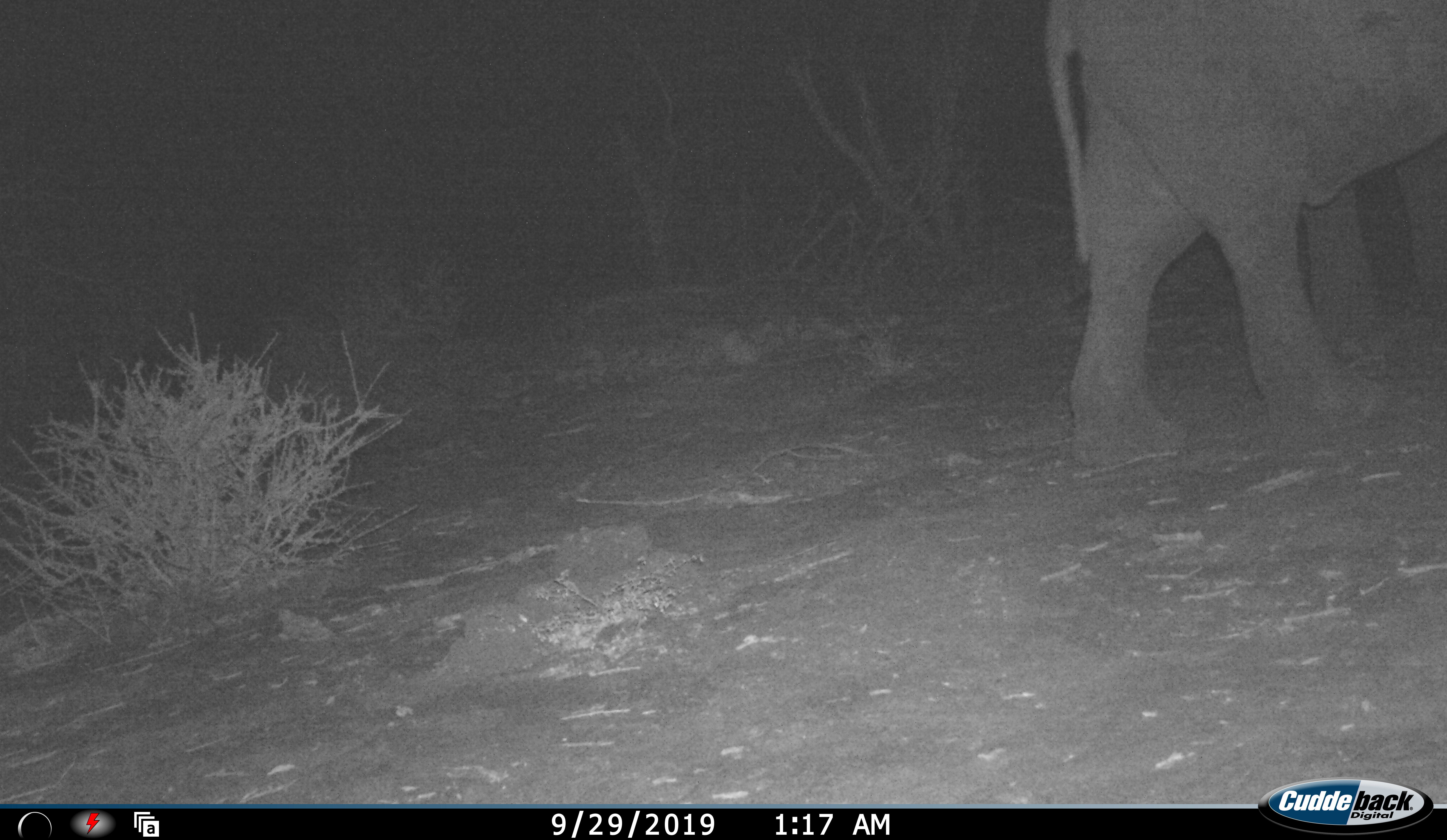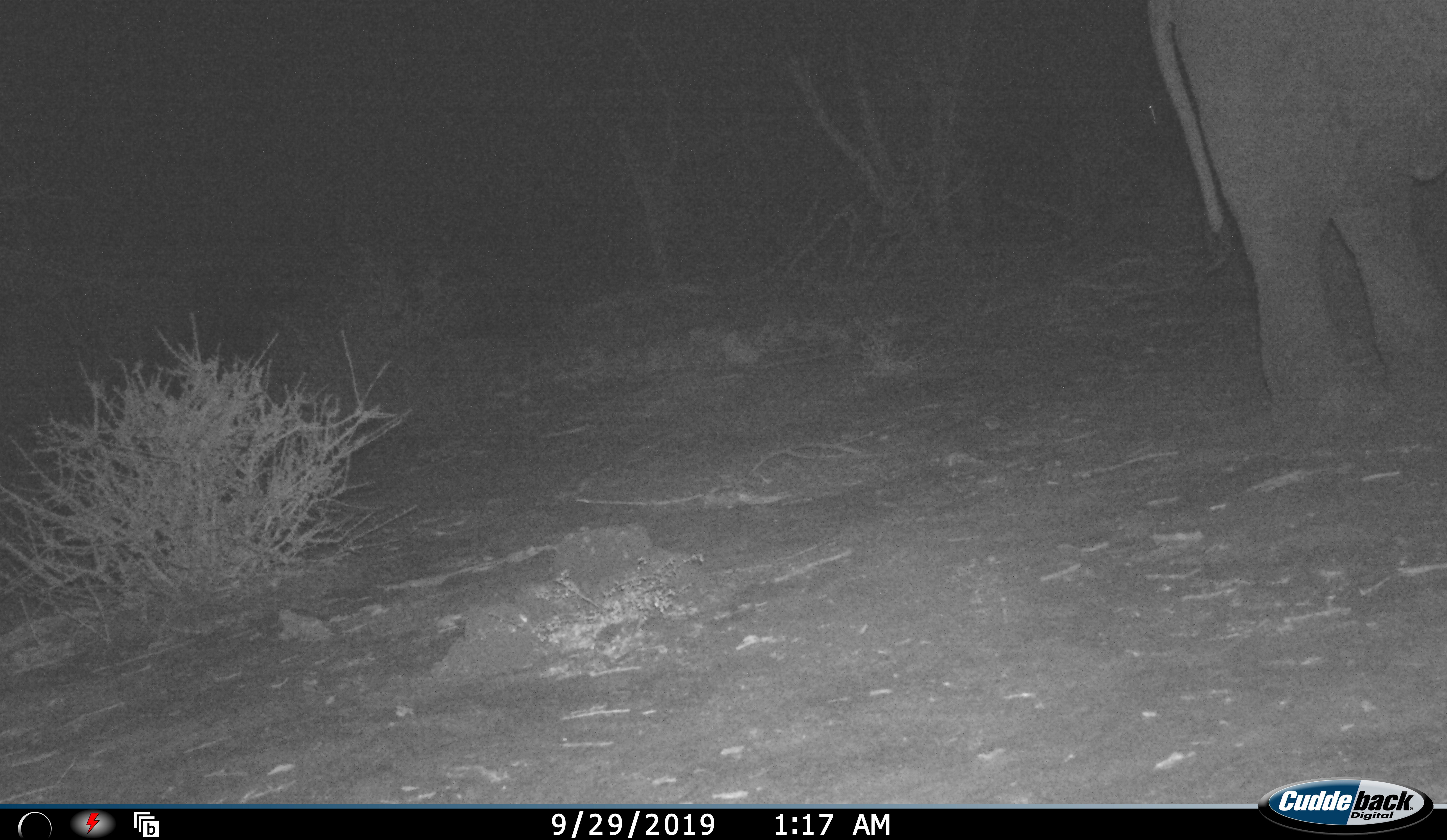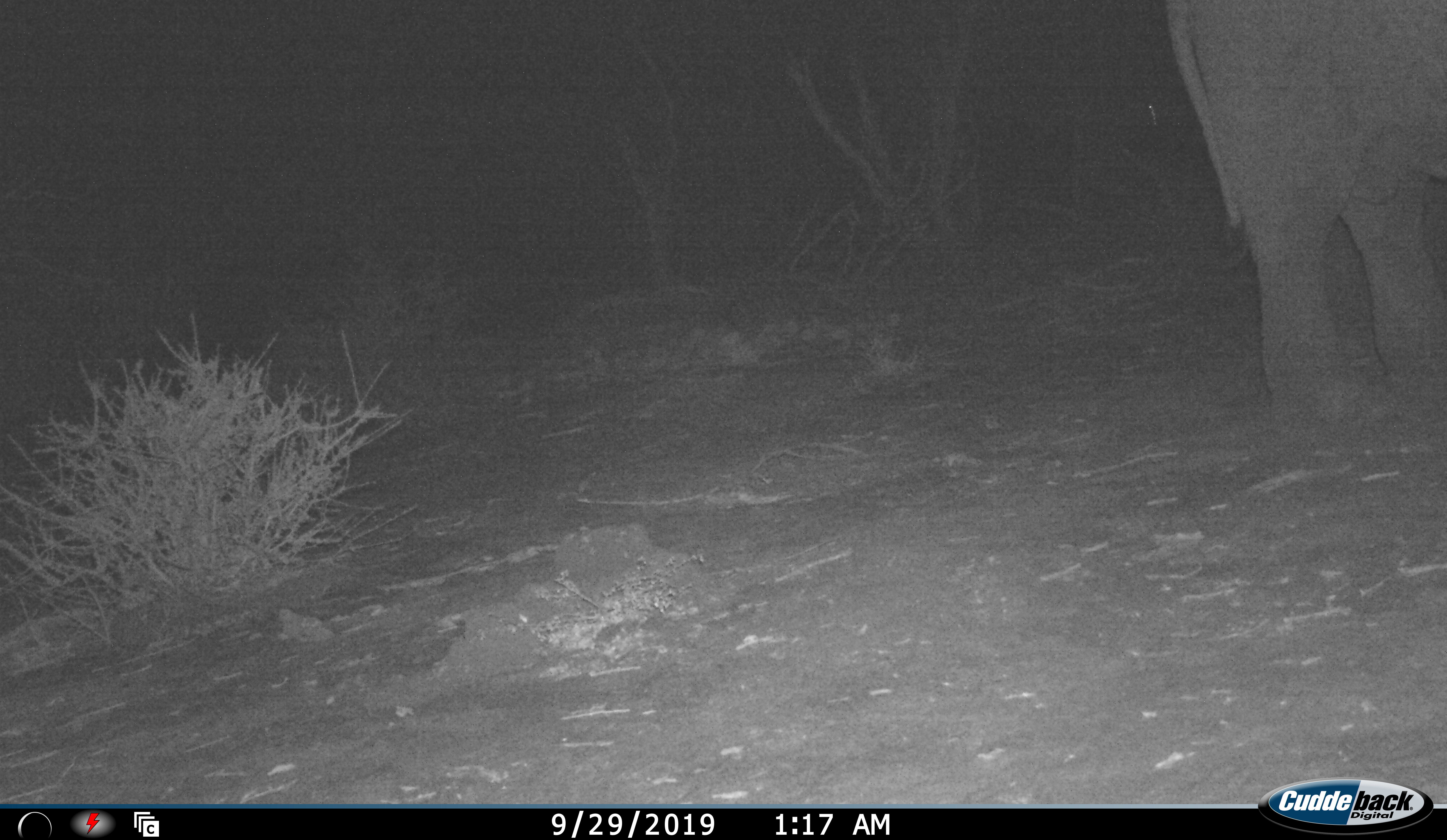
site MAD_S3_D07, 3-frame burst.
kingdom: Animalia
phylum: Chordata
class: Mammalia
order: Proboscidea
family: Elephantidae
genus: Loxodonta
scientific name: Loxodonta africana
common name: african bush elephant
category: elephant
Elephant (african bush elephant) (Loxodonta africana), count 1. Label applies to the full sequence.